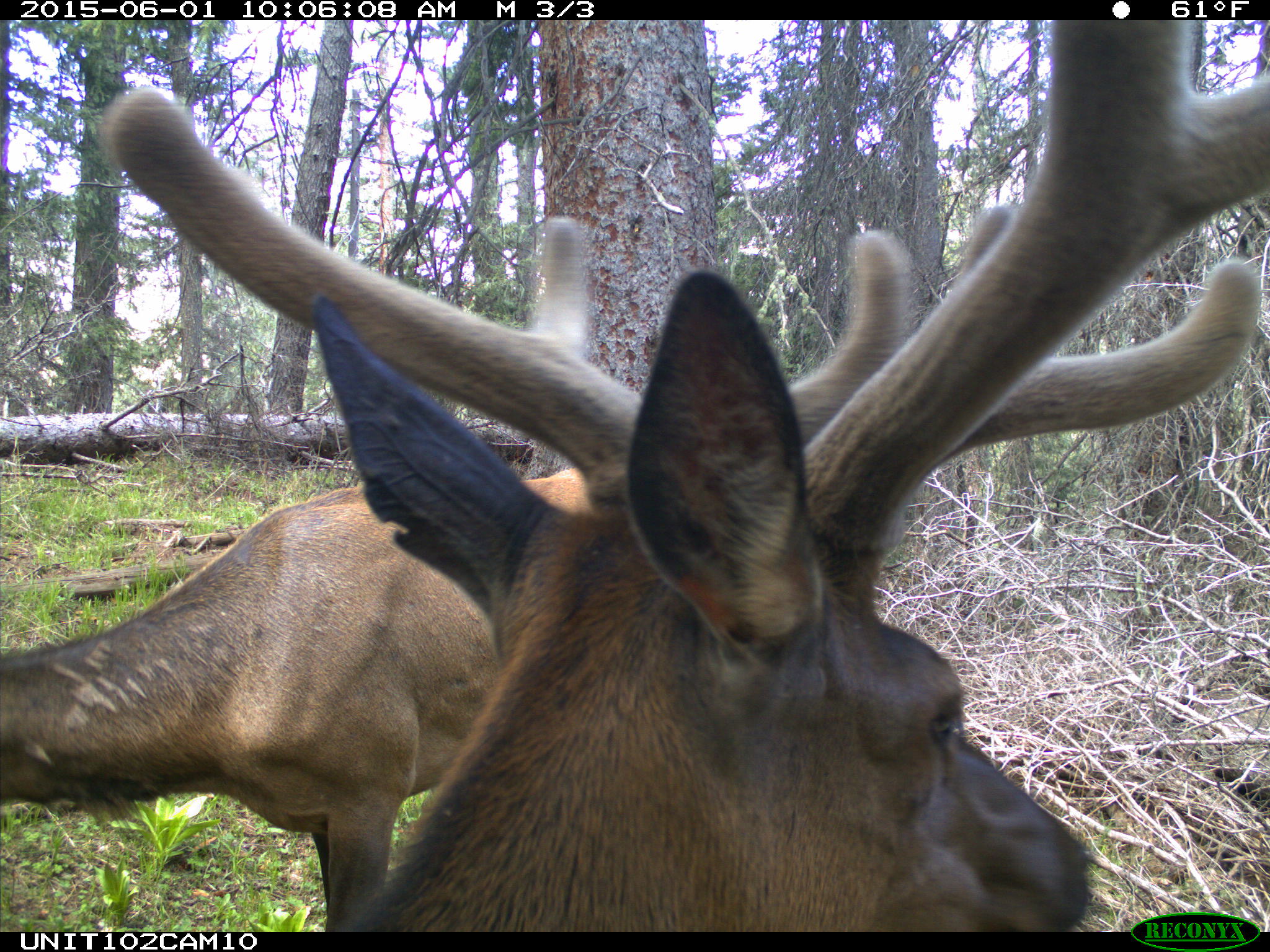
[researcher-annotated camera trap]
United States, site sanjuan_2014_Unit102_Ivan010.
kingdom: Animalia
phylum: Chordata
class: Mammalia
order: Artiodactyla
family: Cervidae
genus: Cervus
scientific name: Cervus elaphus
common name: red deer